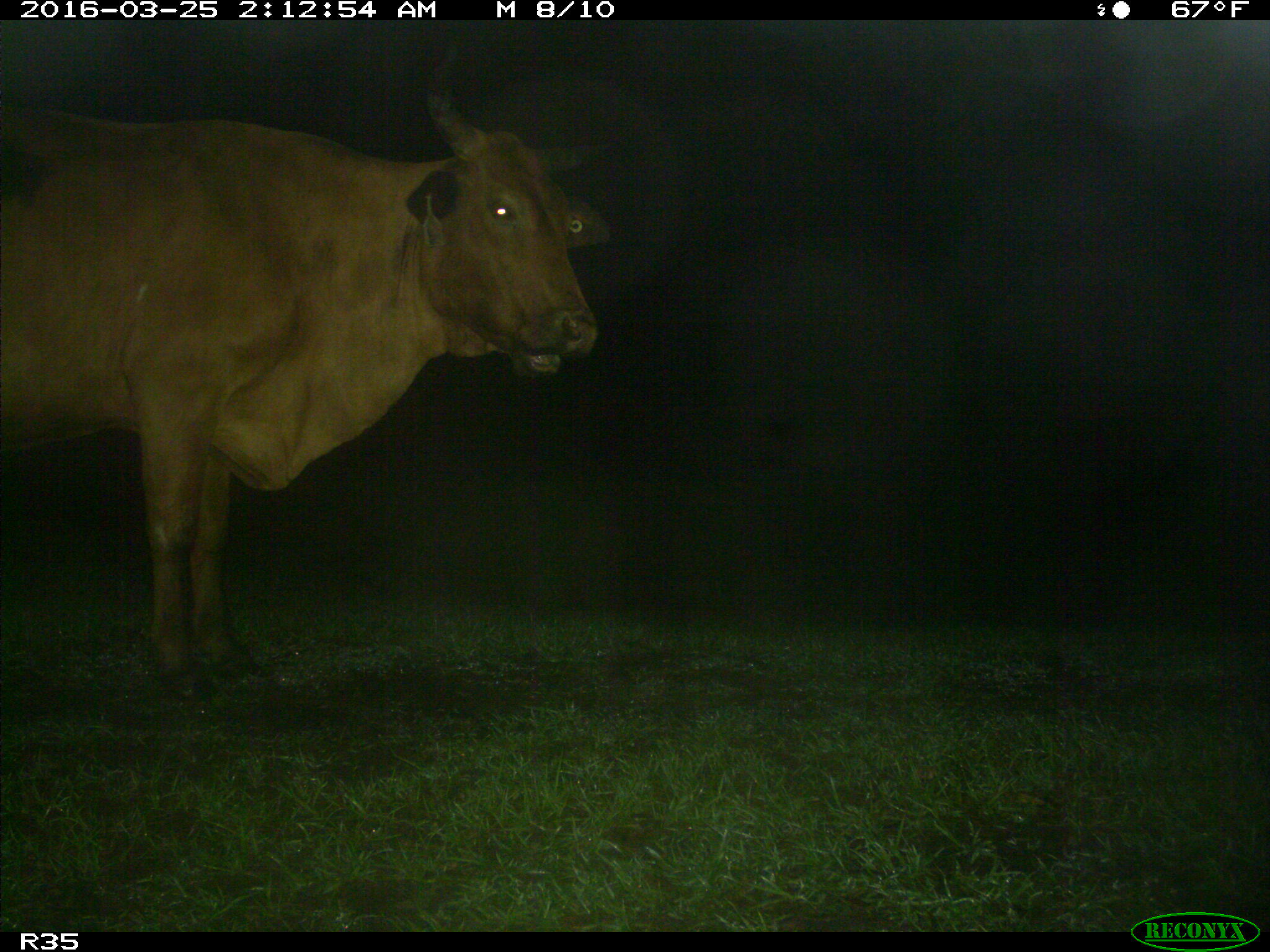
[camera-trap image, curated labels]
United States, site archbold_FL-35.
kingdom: Animalia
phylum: Chordata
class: Mammalia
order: Artiodactyla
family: Bovidae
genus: Bos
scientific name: Bos taurus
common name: domestic cow